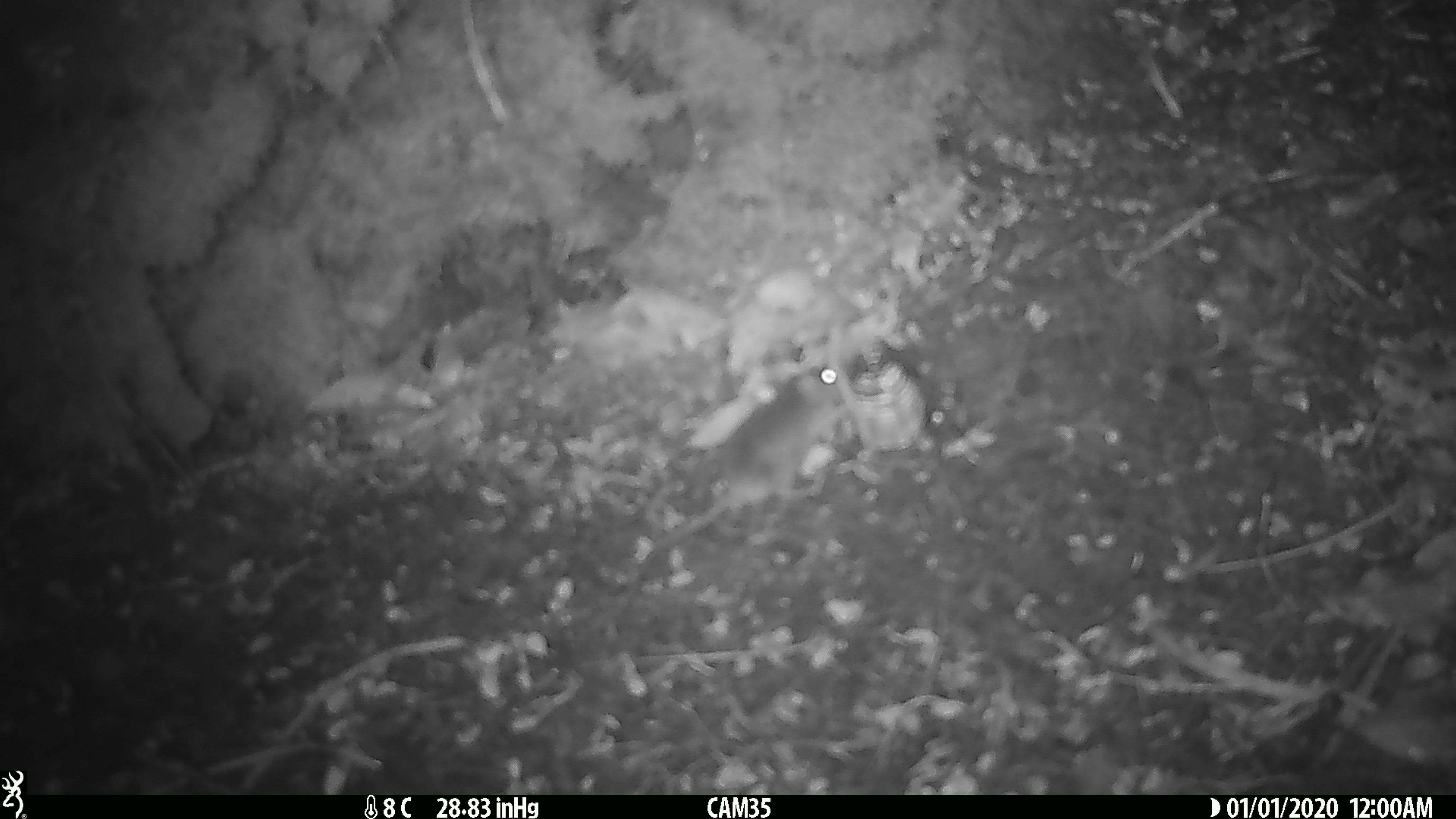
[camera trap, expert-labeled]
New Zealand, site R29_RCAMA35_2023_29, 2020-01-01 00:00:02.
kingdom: Animalia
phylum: Chordata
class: Mammalia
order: Rodentia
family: Muridae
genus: Mus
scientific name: Mus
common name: mouse